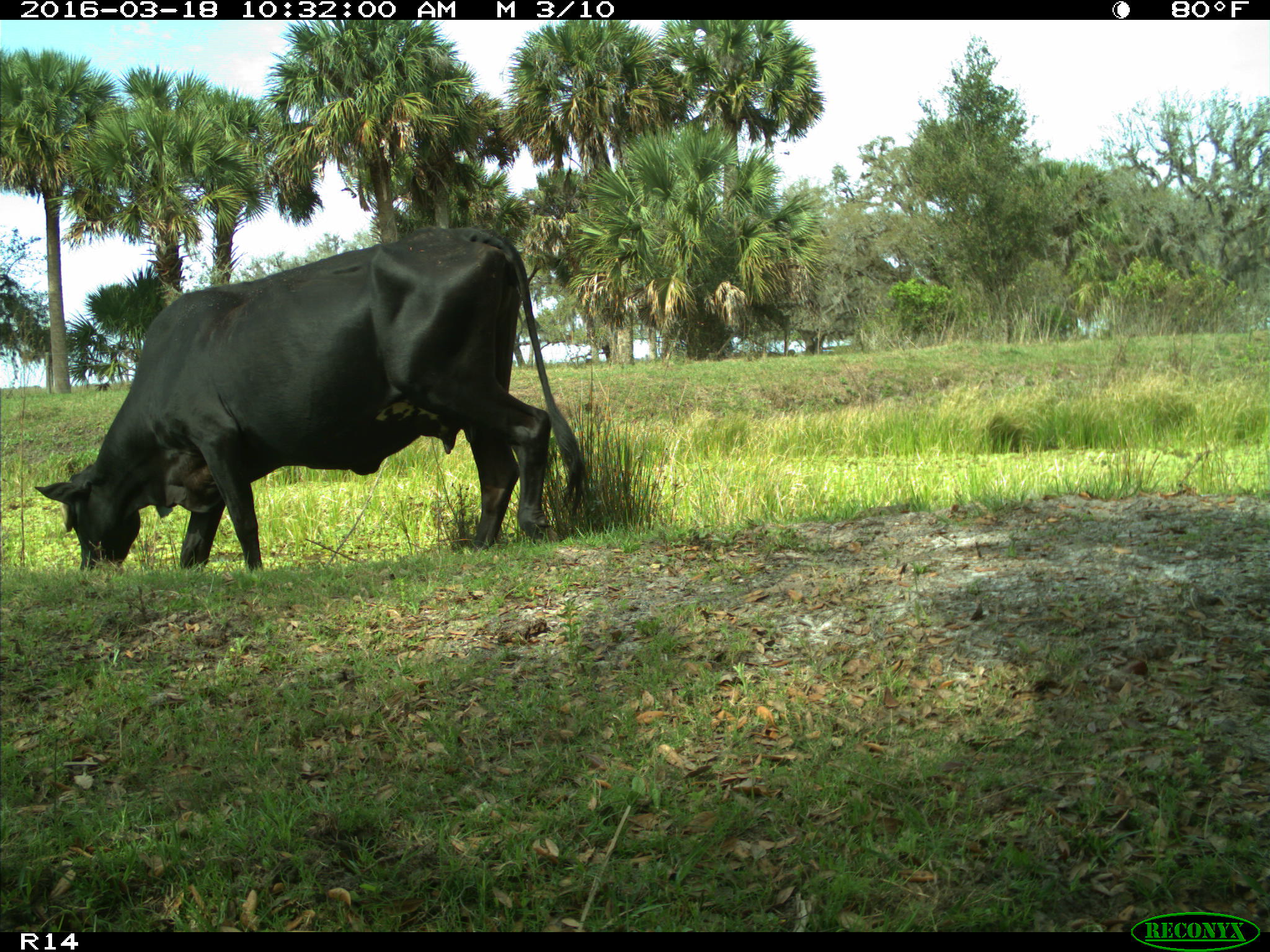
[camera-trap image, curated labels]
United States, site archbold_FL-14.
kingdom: Animalia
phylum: Chordata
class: Mammalia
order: Artiodactyla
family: Bovidae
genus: Bos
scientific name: Bos taurus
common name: domestic cow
Bos taurus (domestic cow).